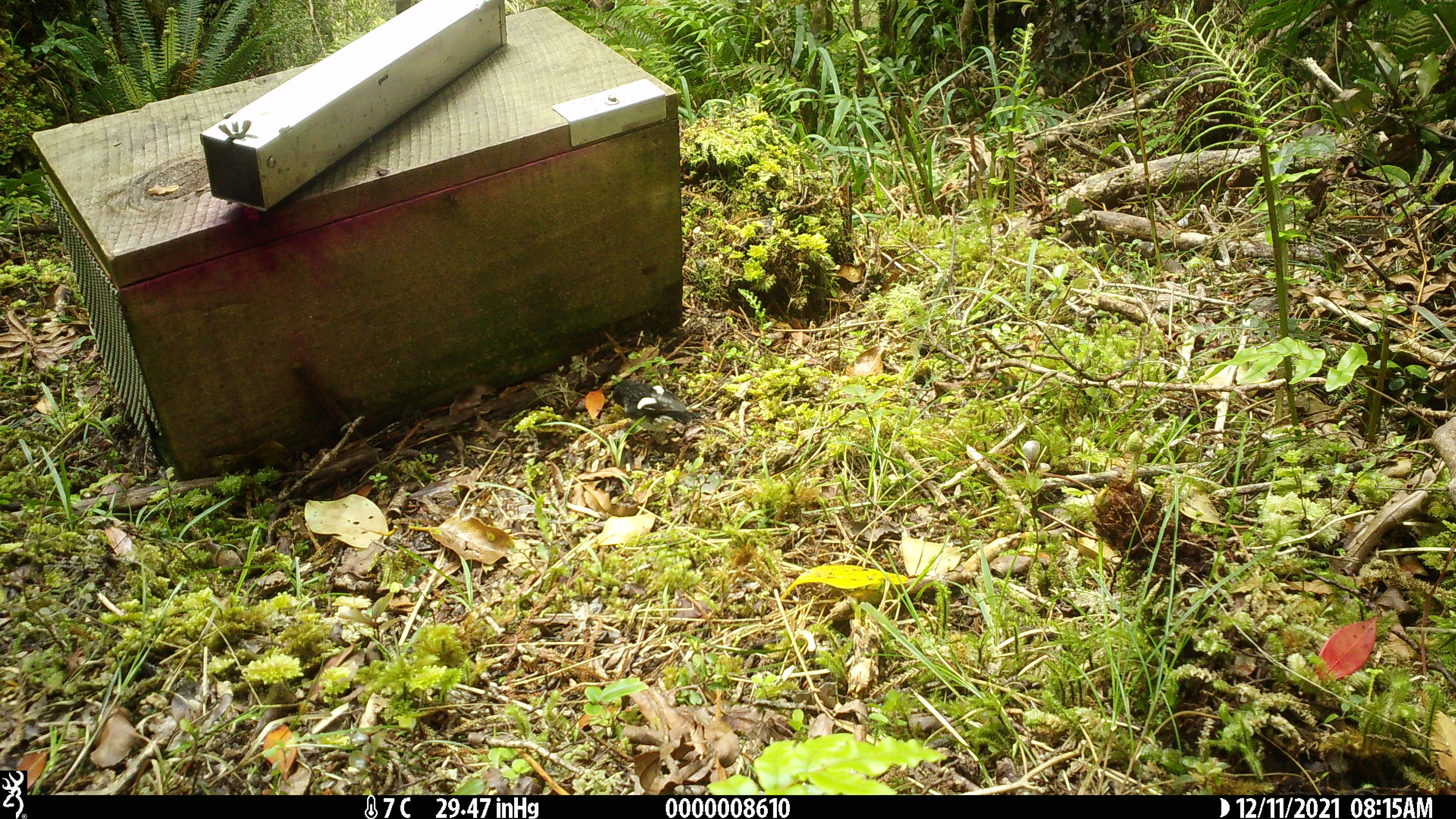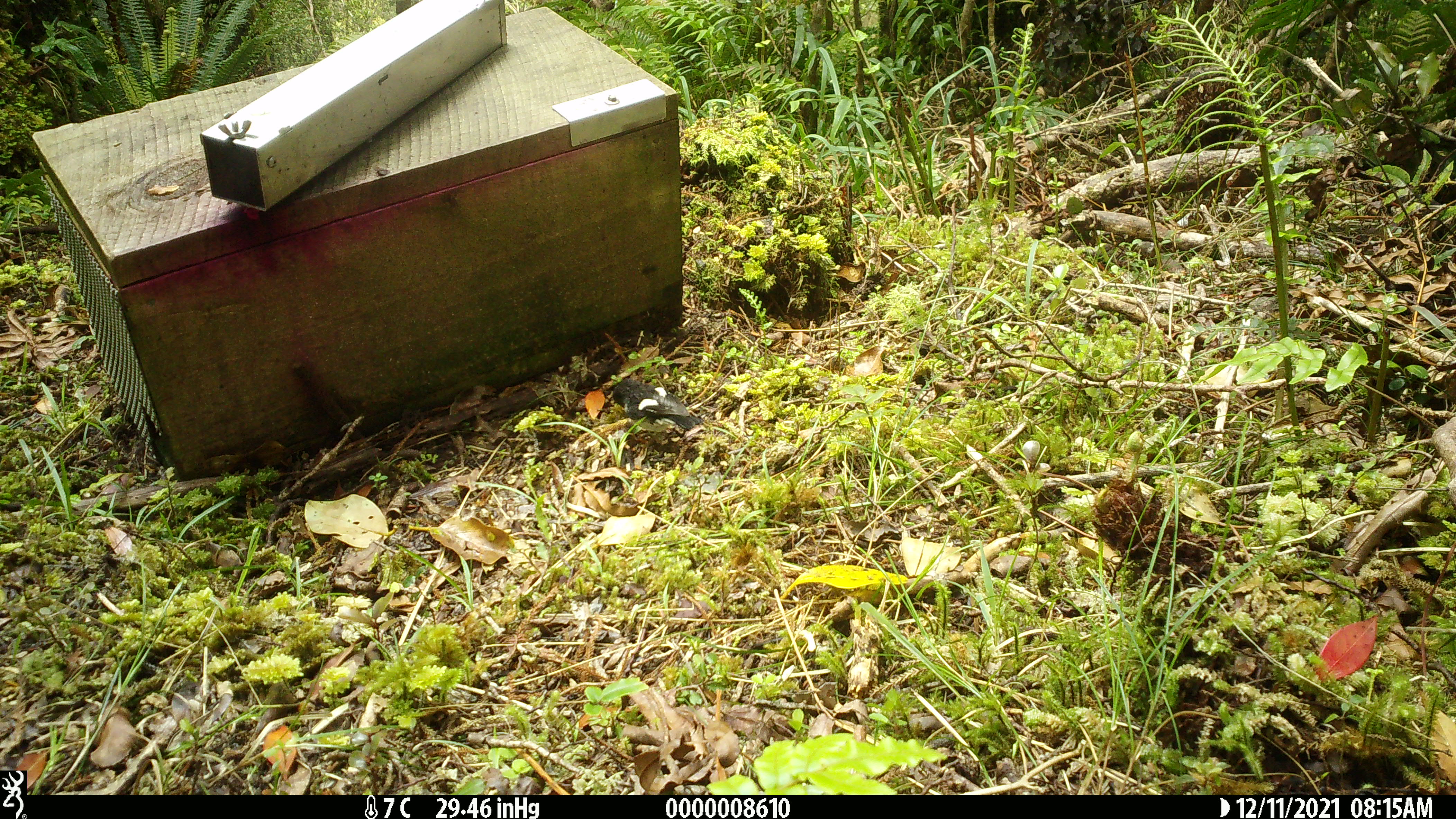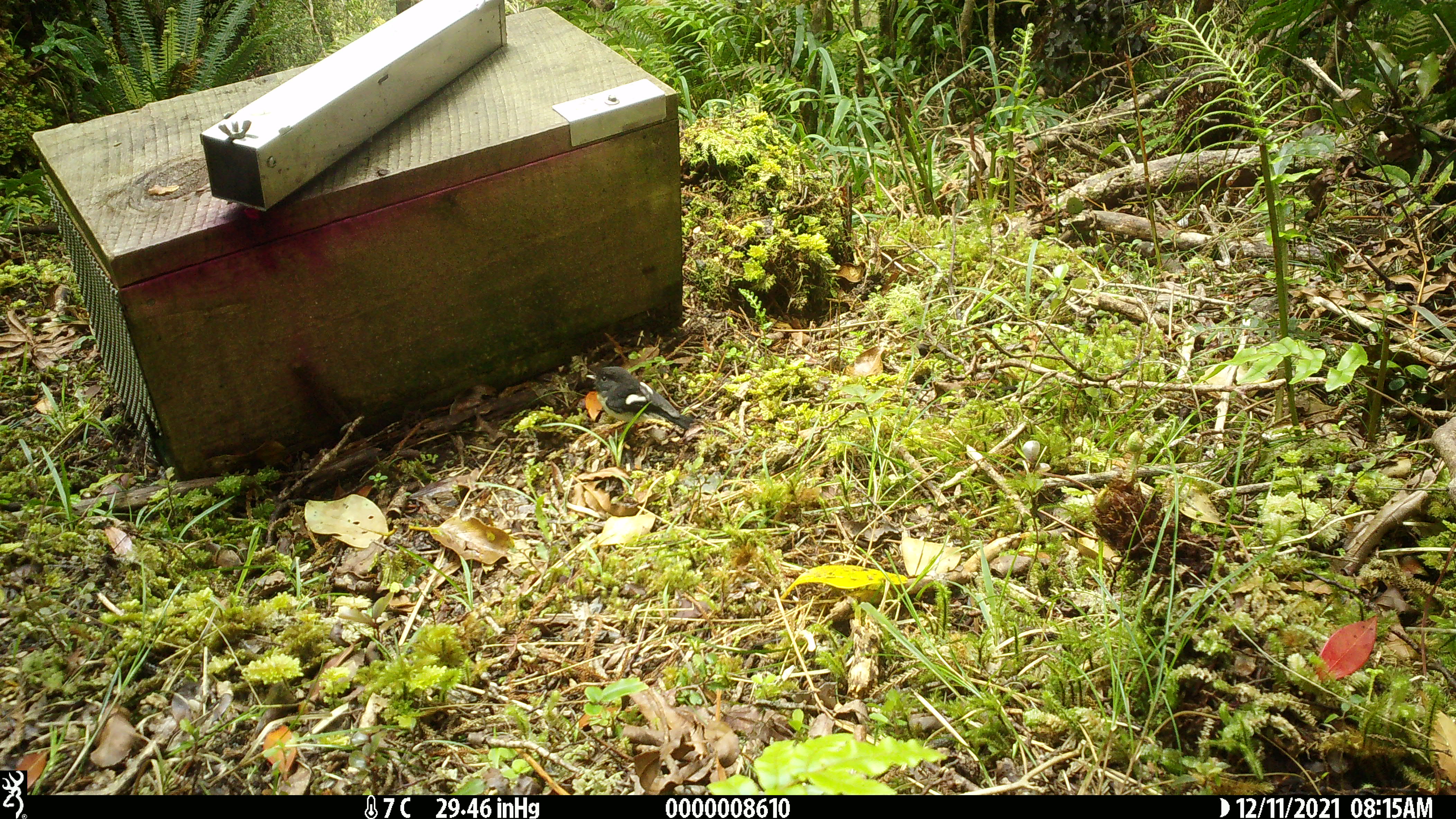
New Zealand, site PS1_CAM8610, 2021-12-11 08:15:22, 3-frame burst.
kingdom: Animalia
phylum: Chordata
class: Aves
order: Passeriformes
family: Petroicidae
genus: Petroica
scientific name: Petroica macrocephala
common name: tomtit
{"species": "tomtit (Petroica macrocephala)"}